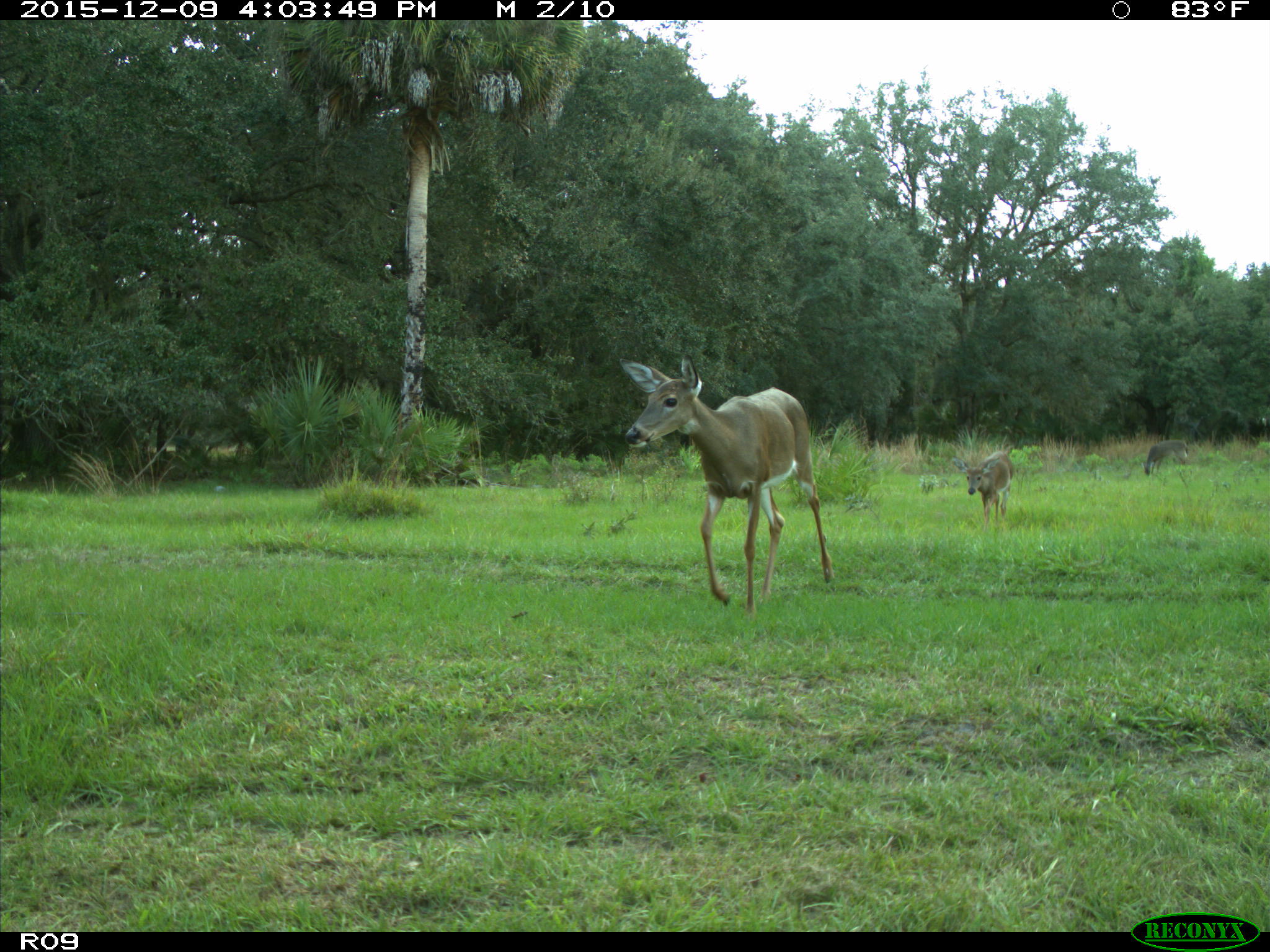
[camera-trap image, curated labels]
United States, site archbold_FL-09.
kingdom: Animalia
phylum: Chordata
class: Mammalia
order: Artiodactyla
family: Cervidae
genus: Odocoileus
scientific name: Odocoileus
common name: deer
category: unidentified deer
Unidentified deer (deer) (Odocoileus).